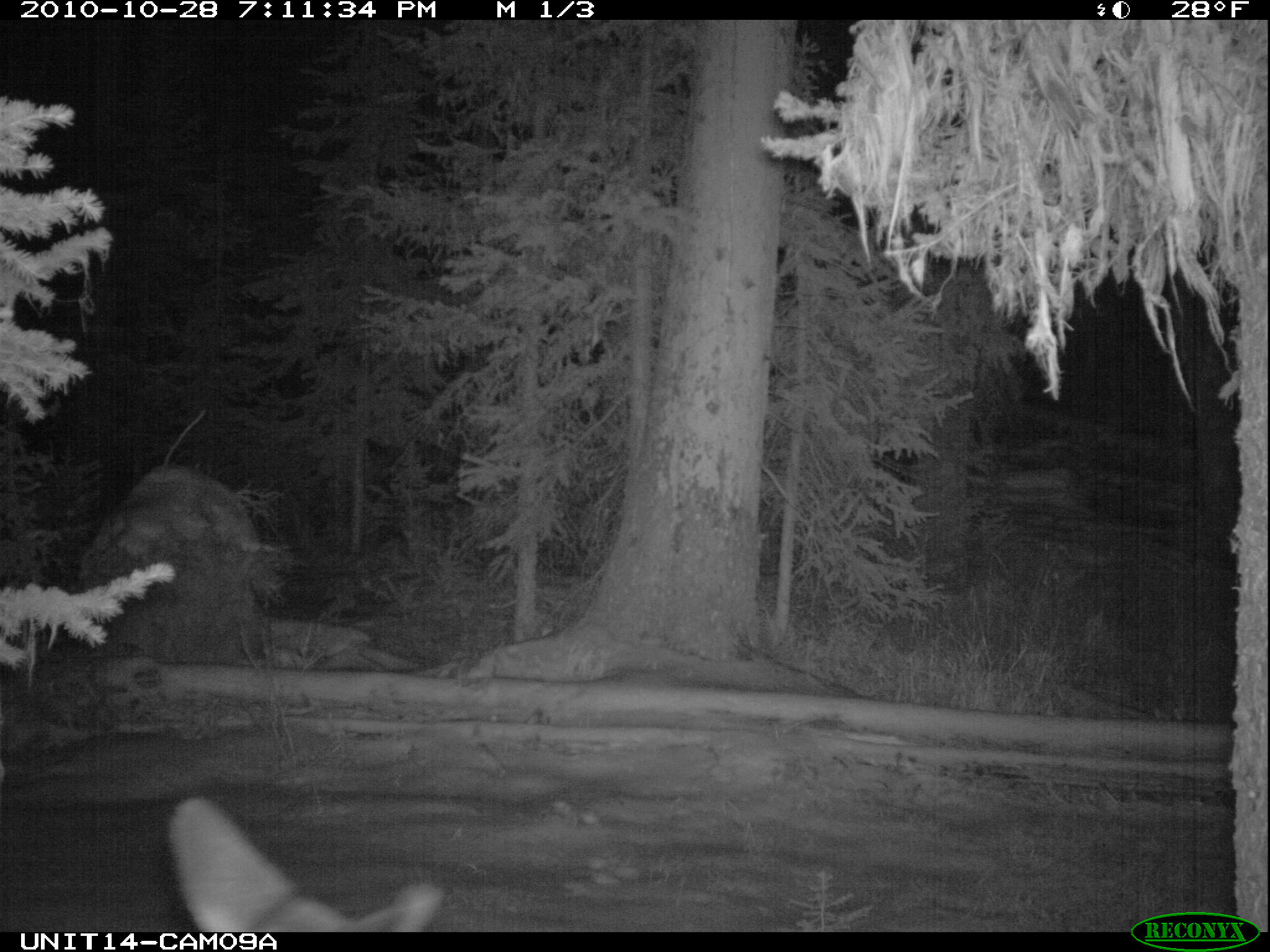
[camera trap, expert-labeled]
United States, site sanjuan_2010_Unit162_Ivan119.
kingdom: Animalia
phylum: Chordata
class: Mammalia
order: Artiodactyla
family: Cervidae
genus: Cervus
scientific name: Cervus elaphus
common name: red deer